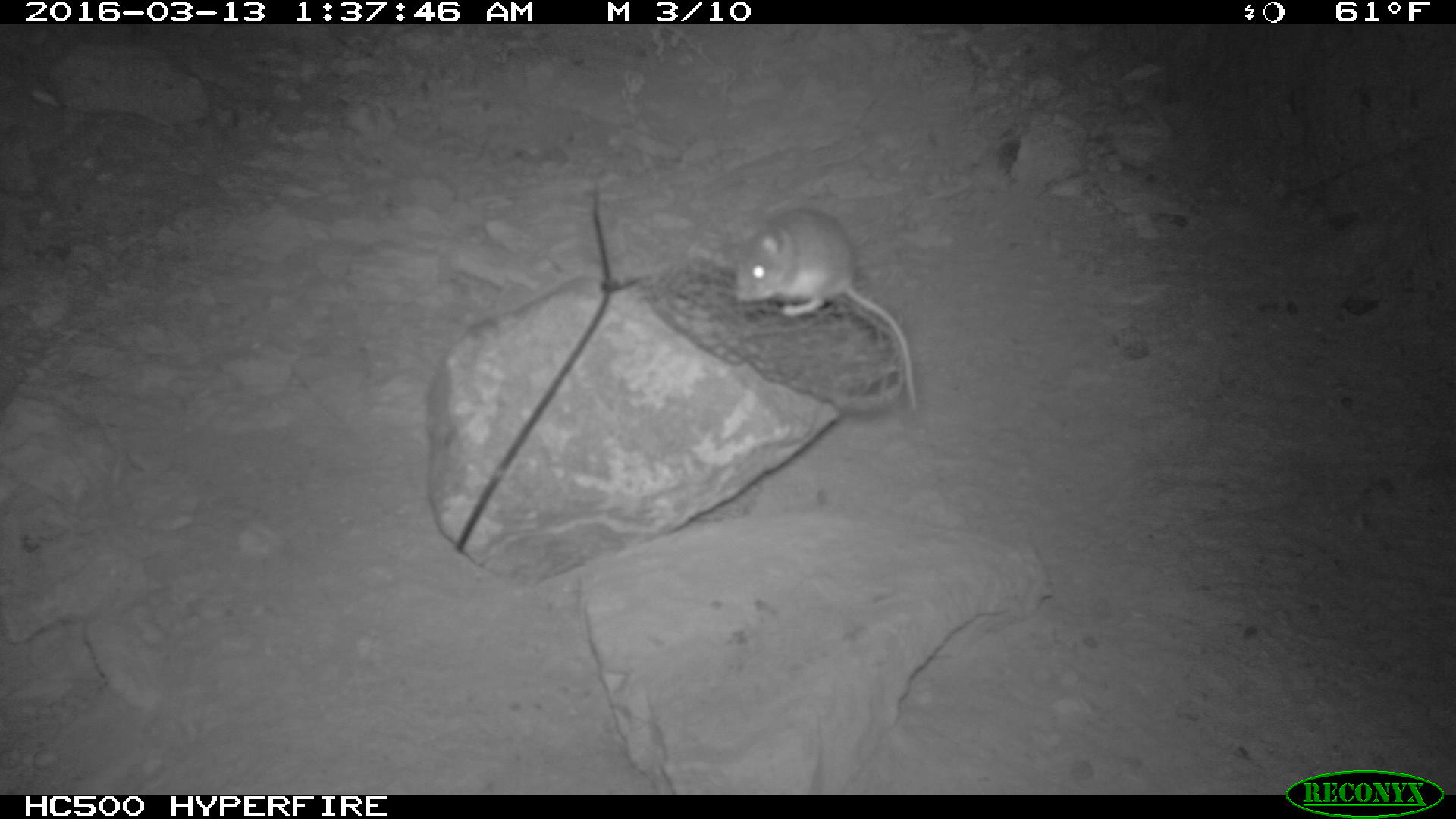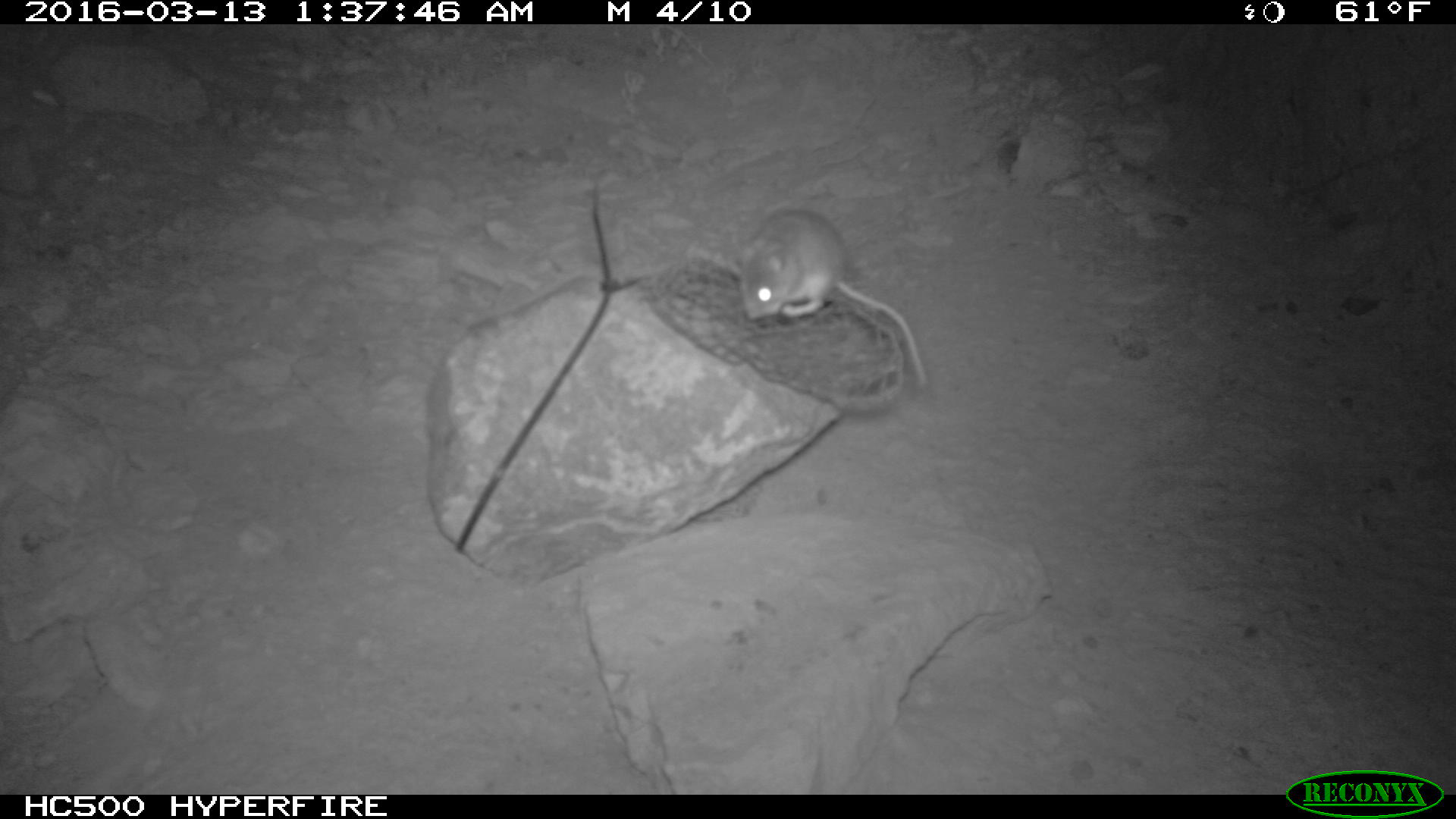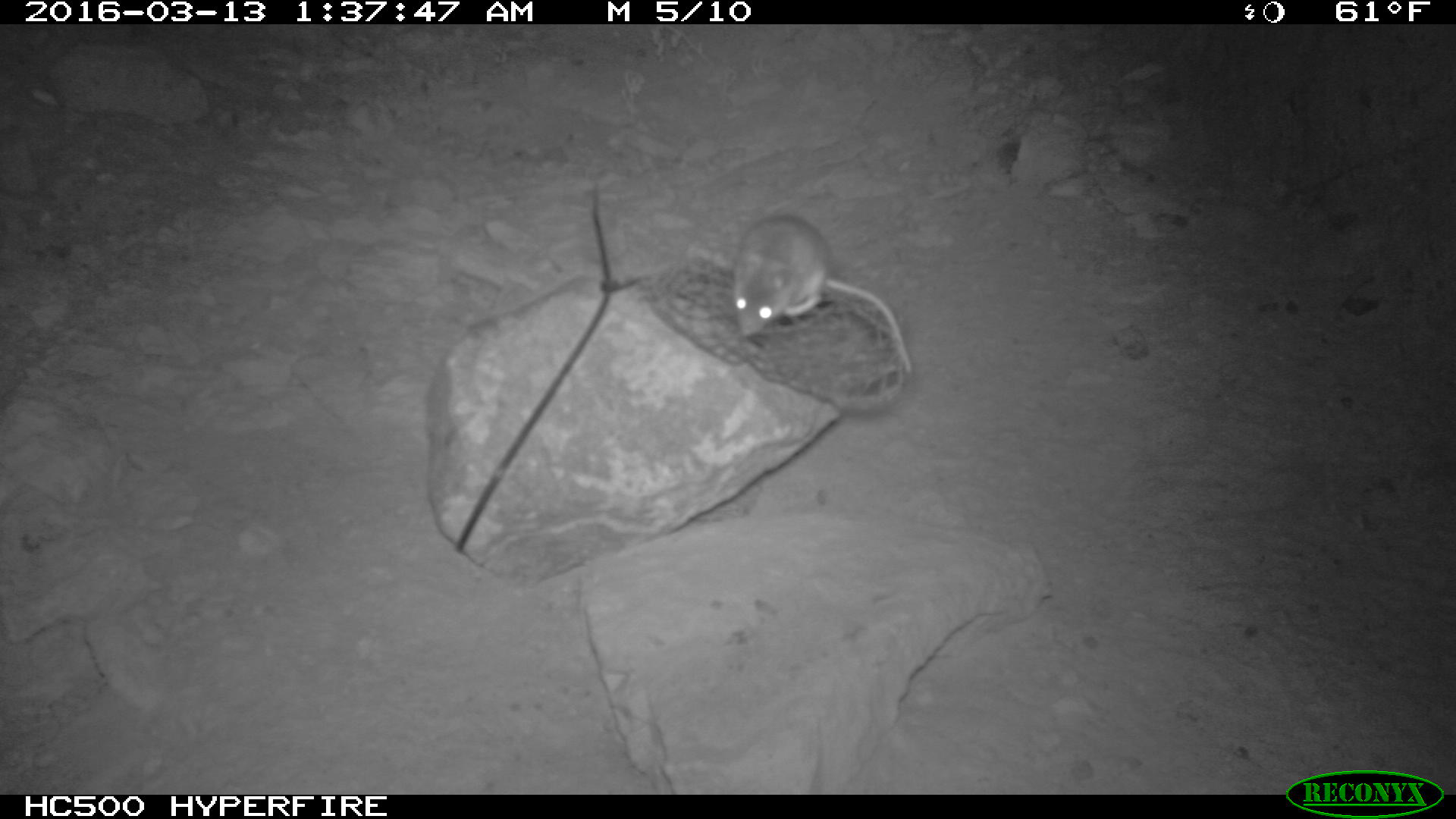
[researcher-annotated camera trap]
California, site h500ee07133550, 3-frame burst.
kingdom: Animalia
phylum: Chordata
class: Mammalia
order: Rodentia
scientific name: Rodentia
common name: rodent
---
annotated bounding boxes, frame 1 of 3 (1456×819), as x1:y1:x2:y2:
rodent: 734:208:915:408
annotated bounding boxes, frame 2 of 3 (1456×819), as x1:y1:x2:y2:
rodent: 740:209:928:387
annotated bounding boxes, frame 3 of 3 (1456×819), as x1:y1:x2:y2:
rodent: 731:208:912:373